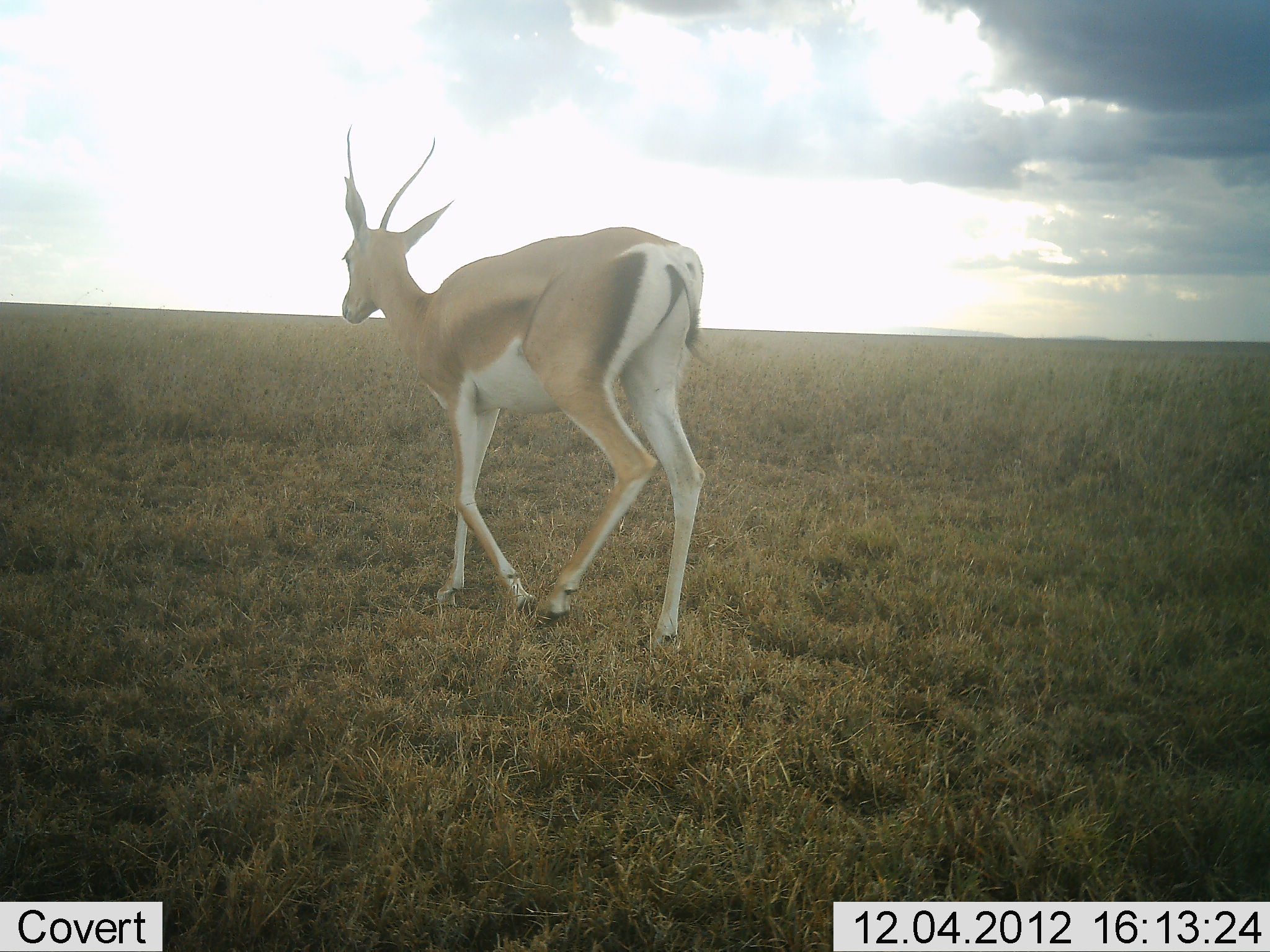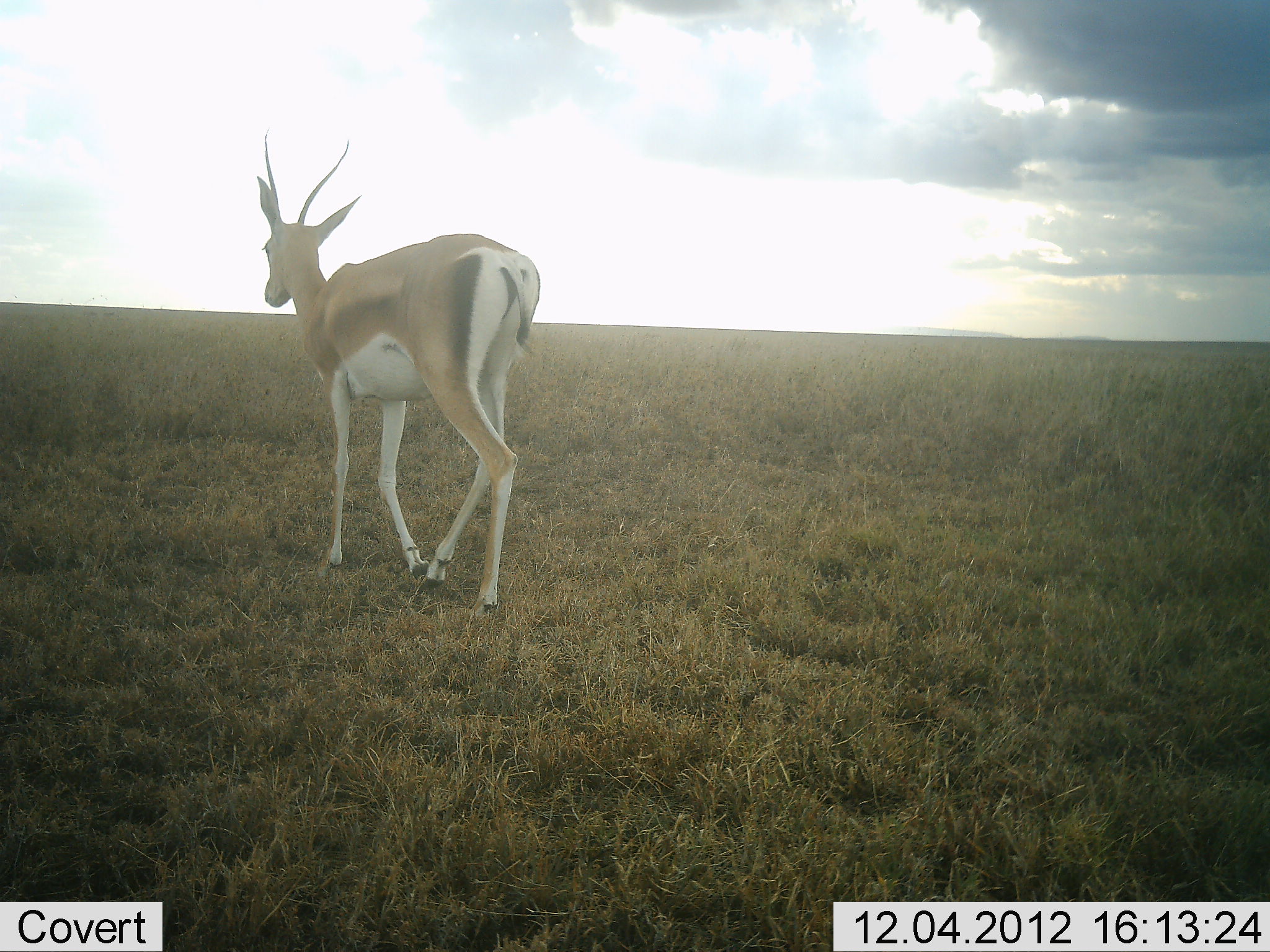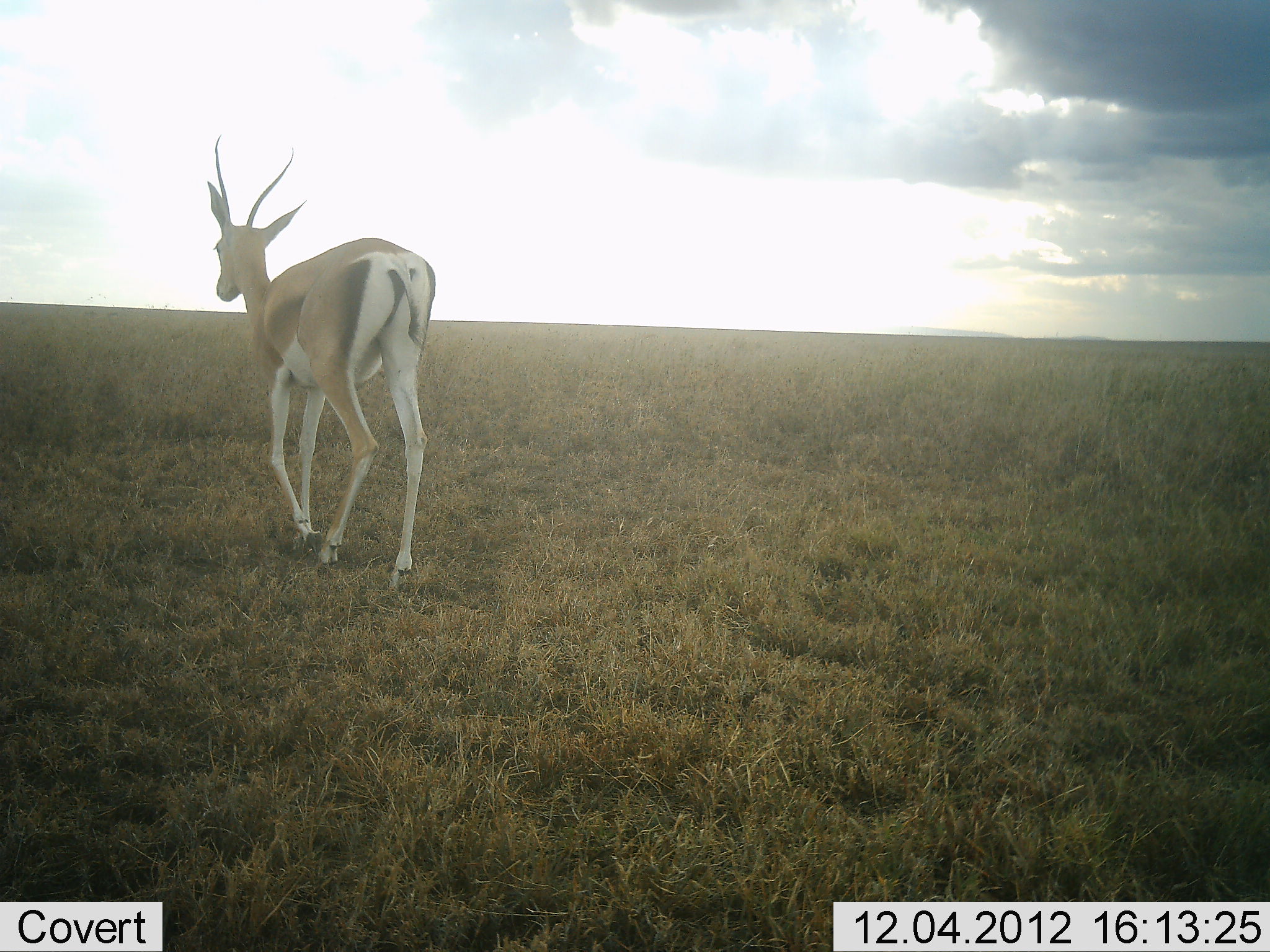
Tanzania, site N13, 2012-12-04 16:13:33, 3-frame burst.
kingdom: Animalia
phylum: Chordata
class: Mammalia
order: Artiodactyla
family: Bovidae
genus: Nanger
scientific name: Nanger granti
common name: grant's gazelle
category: gazellegrants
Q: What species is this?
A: Gazellegrants (grant's gazelle) (Nanger granti).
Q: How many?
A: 1.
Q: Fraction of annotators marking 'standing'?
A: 0%.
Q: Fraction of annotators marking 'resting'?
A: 0%.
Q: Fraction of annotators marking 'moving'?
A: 100%.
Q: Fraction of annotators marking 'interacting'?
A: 0%.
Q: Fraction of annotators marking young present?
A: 0%.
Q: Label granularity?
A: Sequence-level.